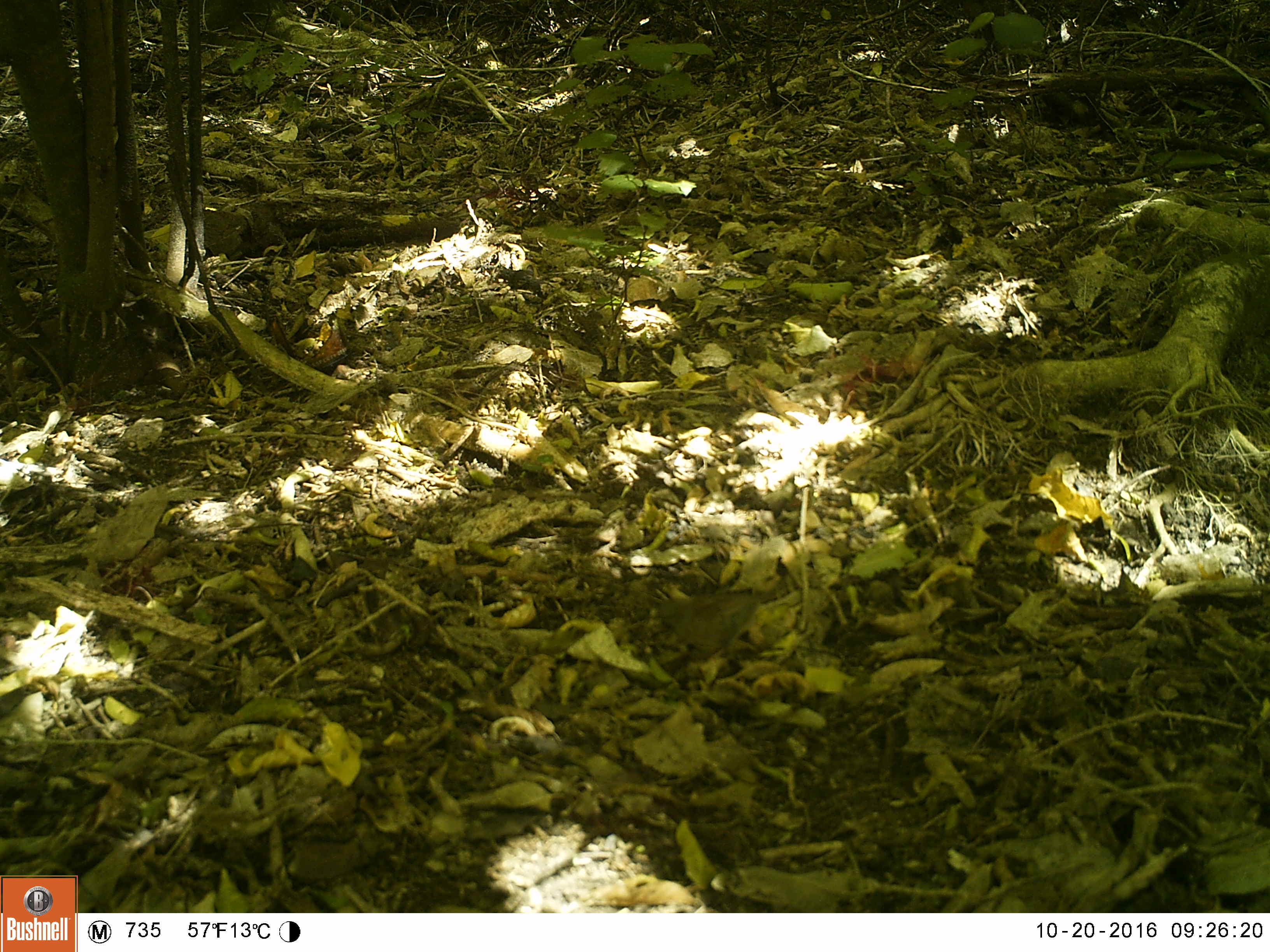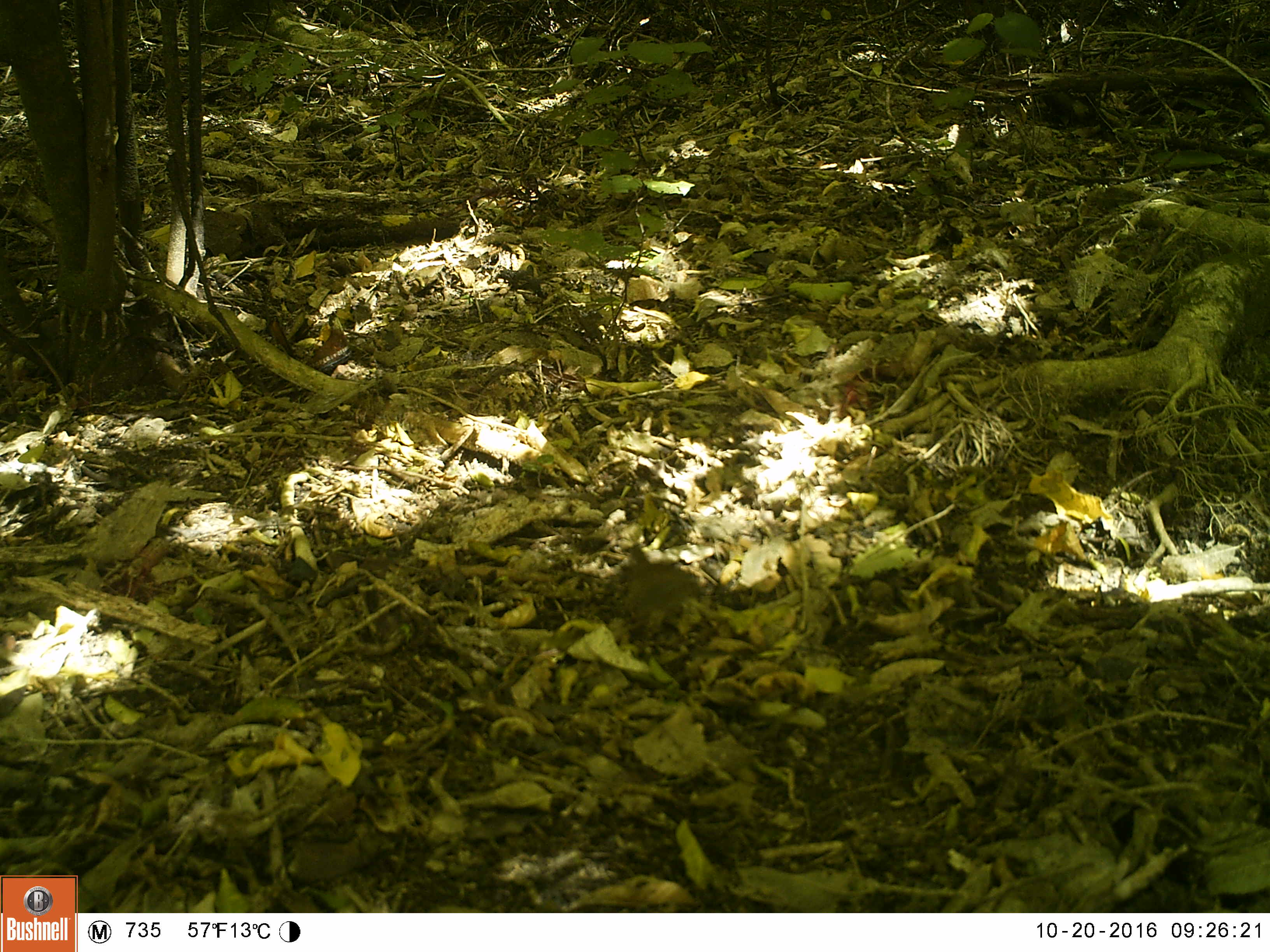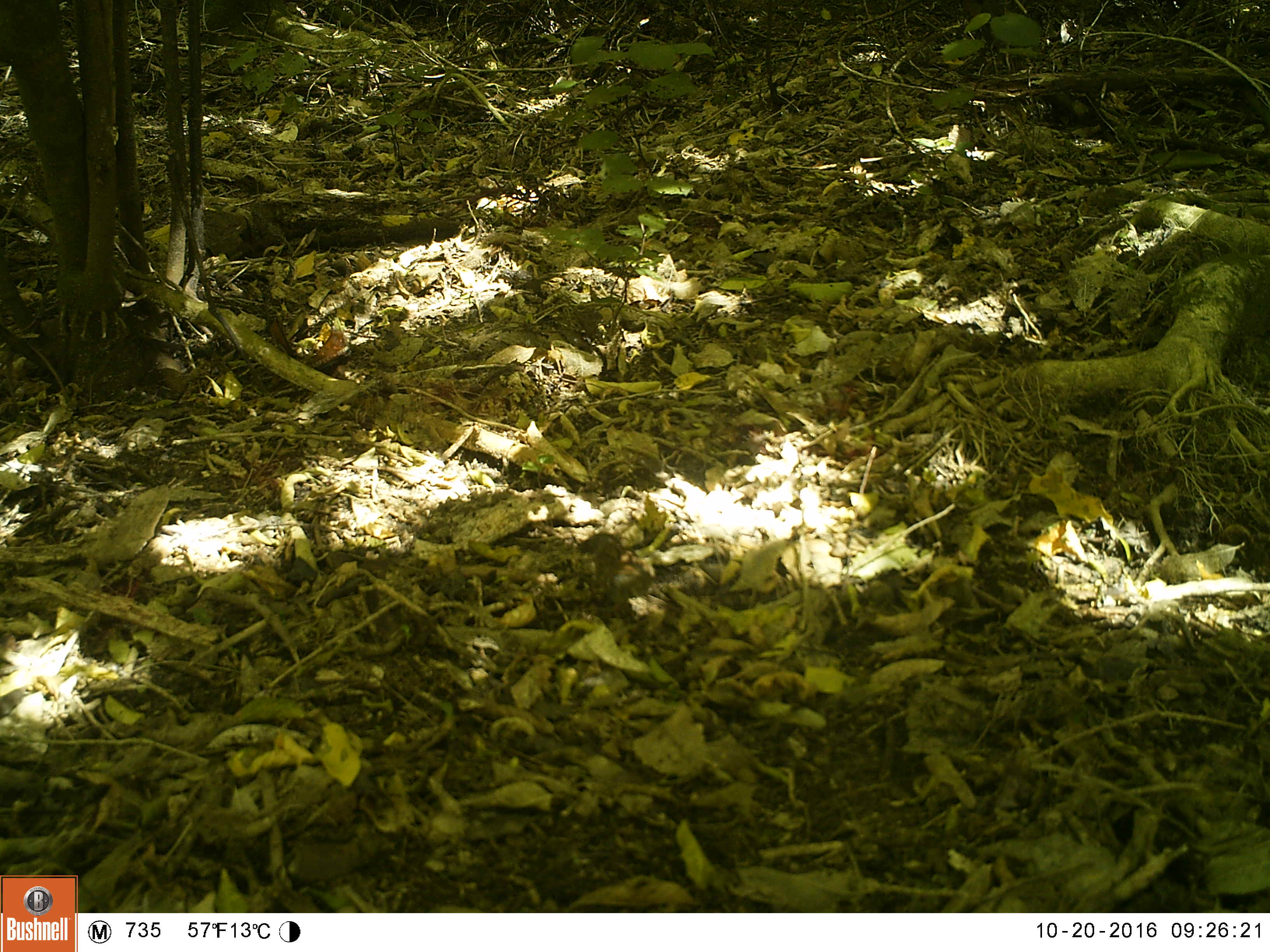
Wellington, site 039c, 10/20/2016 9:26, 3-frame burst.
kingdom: Animalia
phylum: Chordata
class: Aves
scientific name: Aves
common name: bird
Bird (Aves).